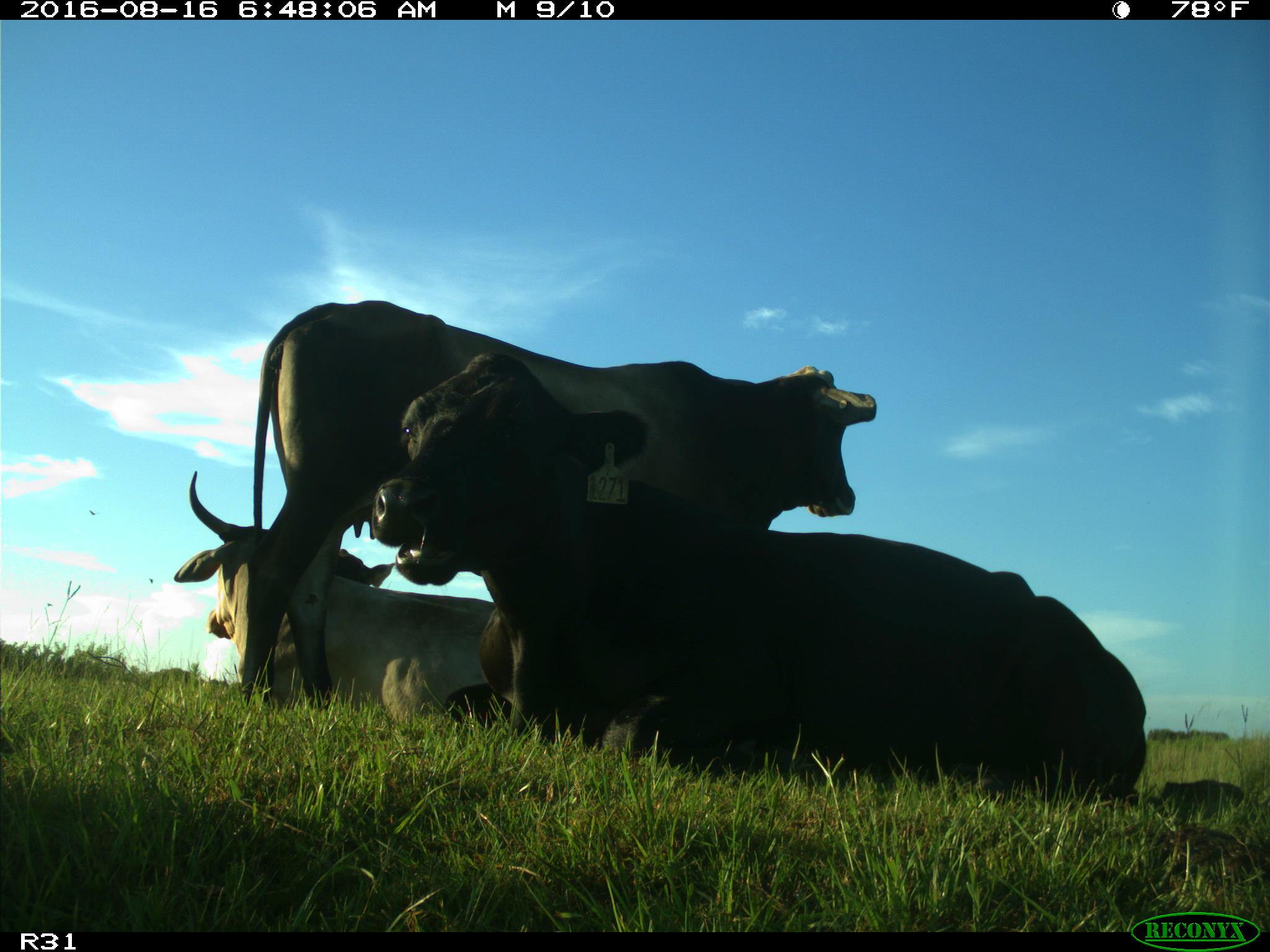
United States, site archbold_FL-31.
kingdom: Animalia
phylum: Chordata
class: Mammalia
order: Artiodactyla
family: Bovidae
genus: Bos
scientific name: Bos taurus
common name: domestic cow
Bos taurus (domestic cow).